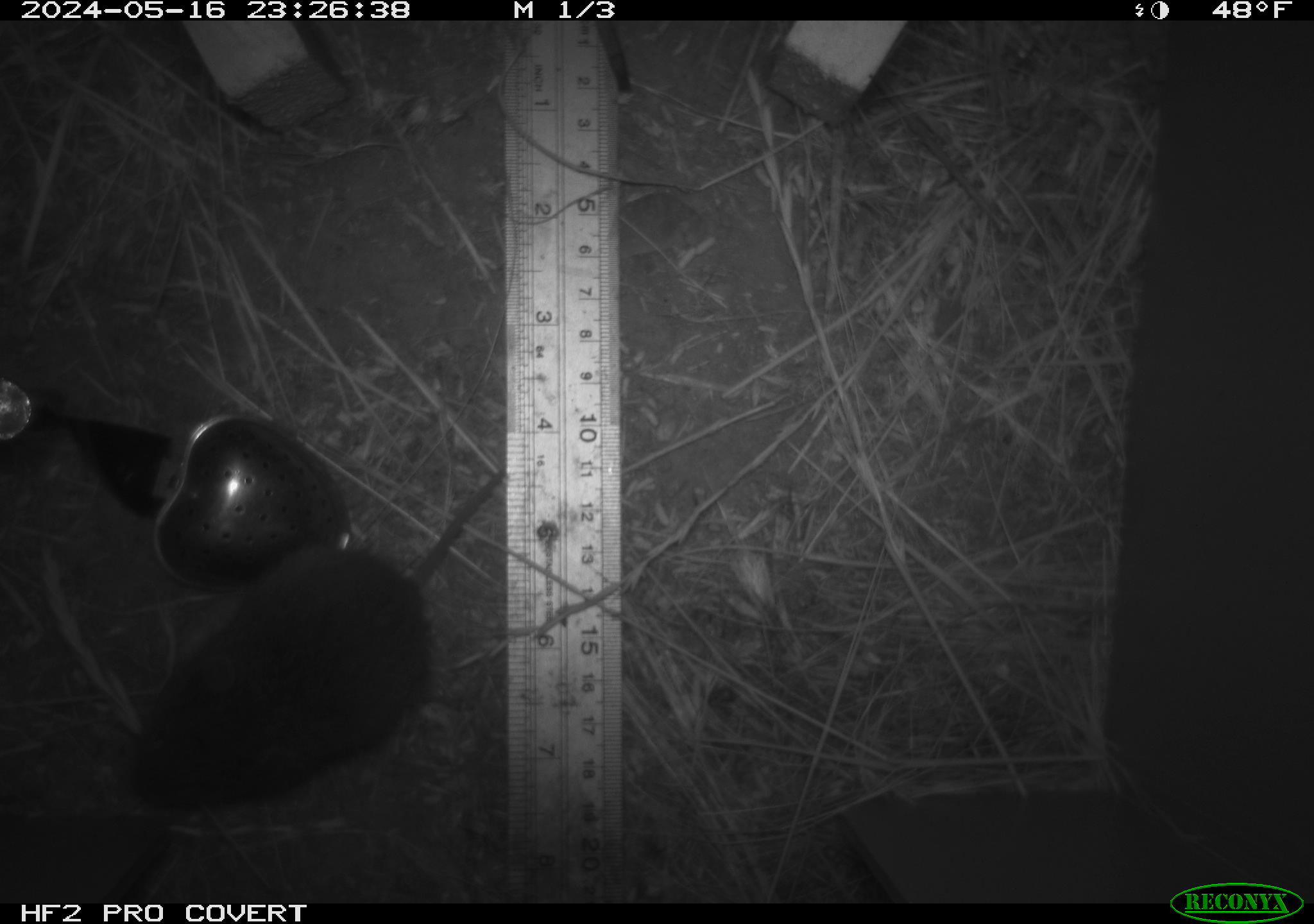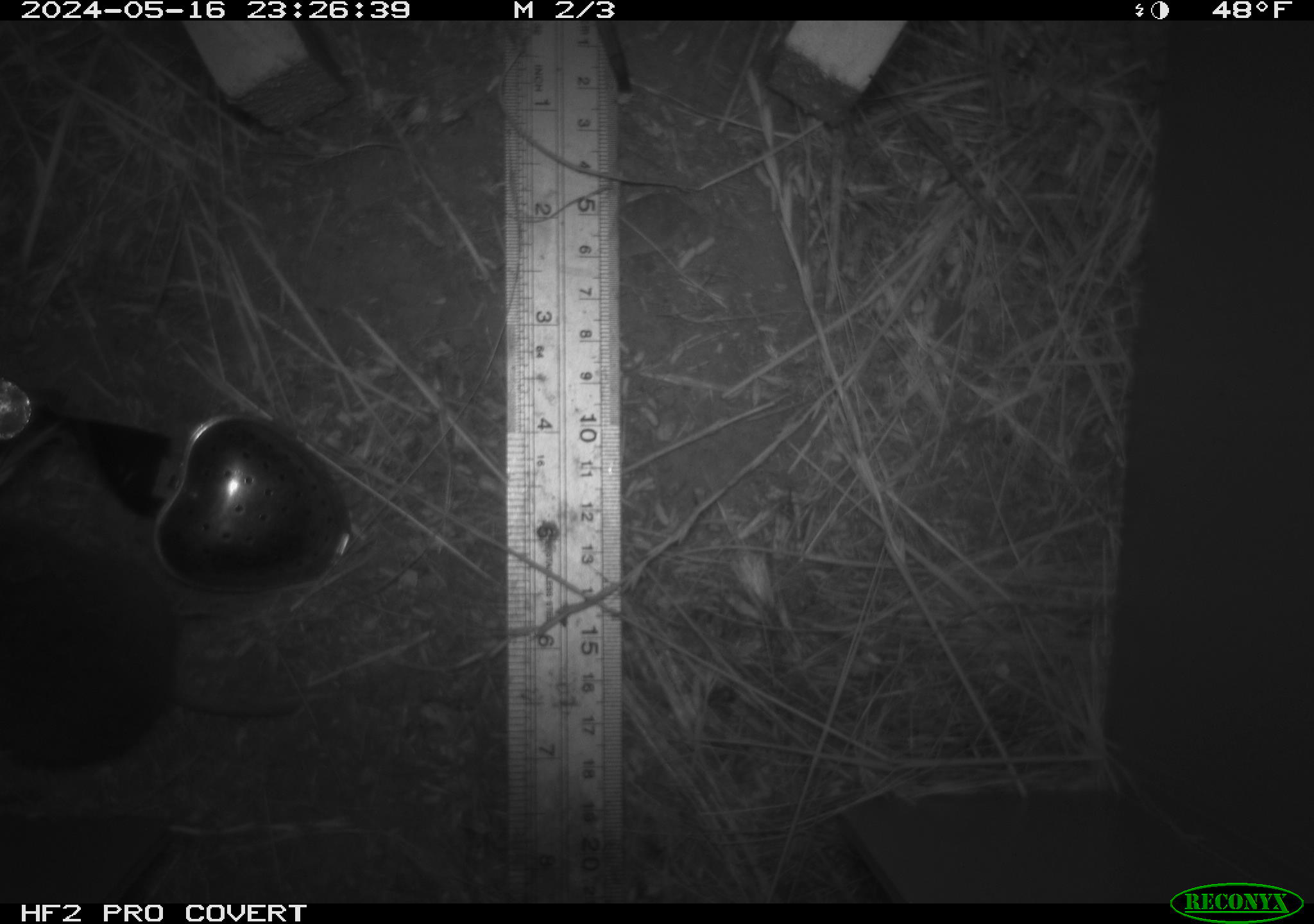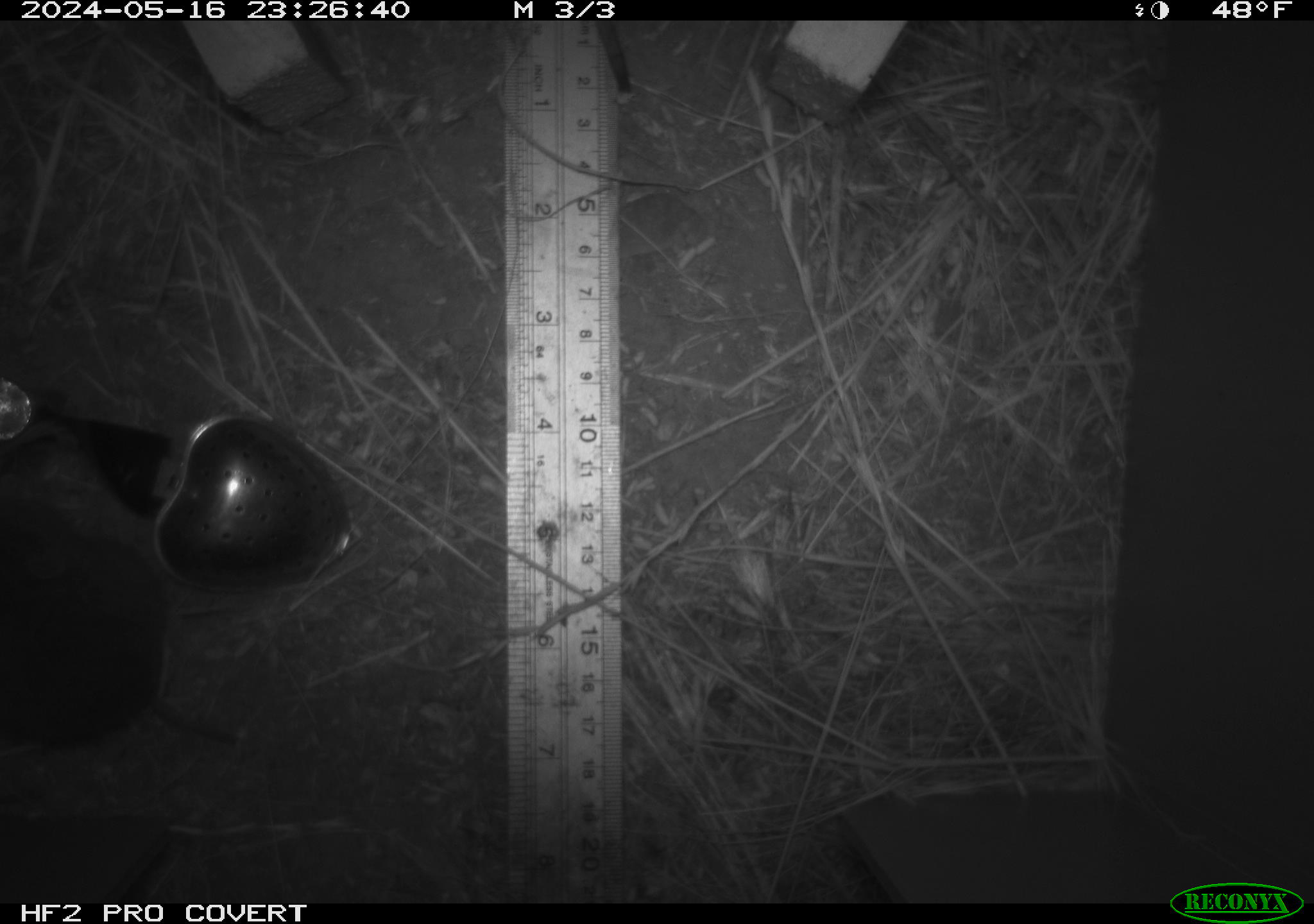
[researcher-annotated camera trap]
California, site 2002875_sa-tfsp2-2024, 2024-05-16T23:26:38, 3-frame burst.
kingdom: Animalia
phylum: Chordata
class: Mammalia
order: Rodentia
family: Cricetidae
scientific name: Arvicolinae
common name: voles, lemmings, and muskrats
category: arvicolinae subfamily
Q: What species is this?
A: Arvicolinae subfamily (voles, lemmings, and muskrats) (Arvicolinae).